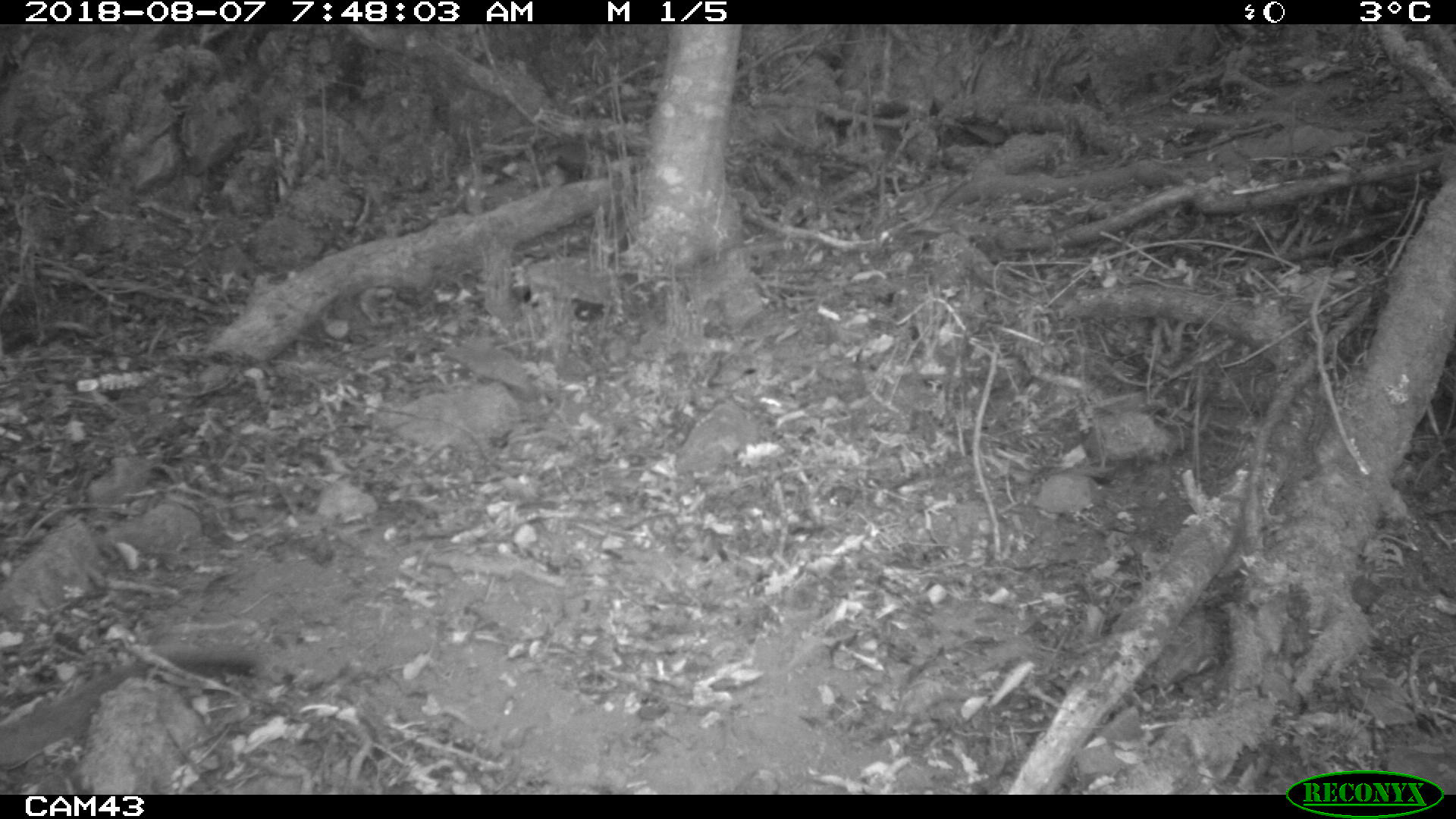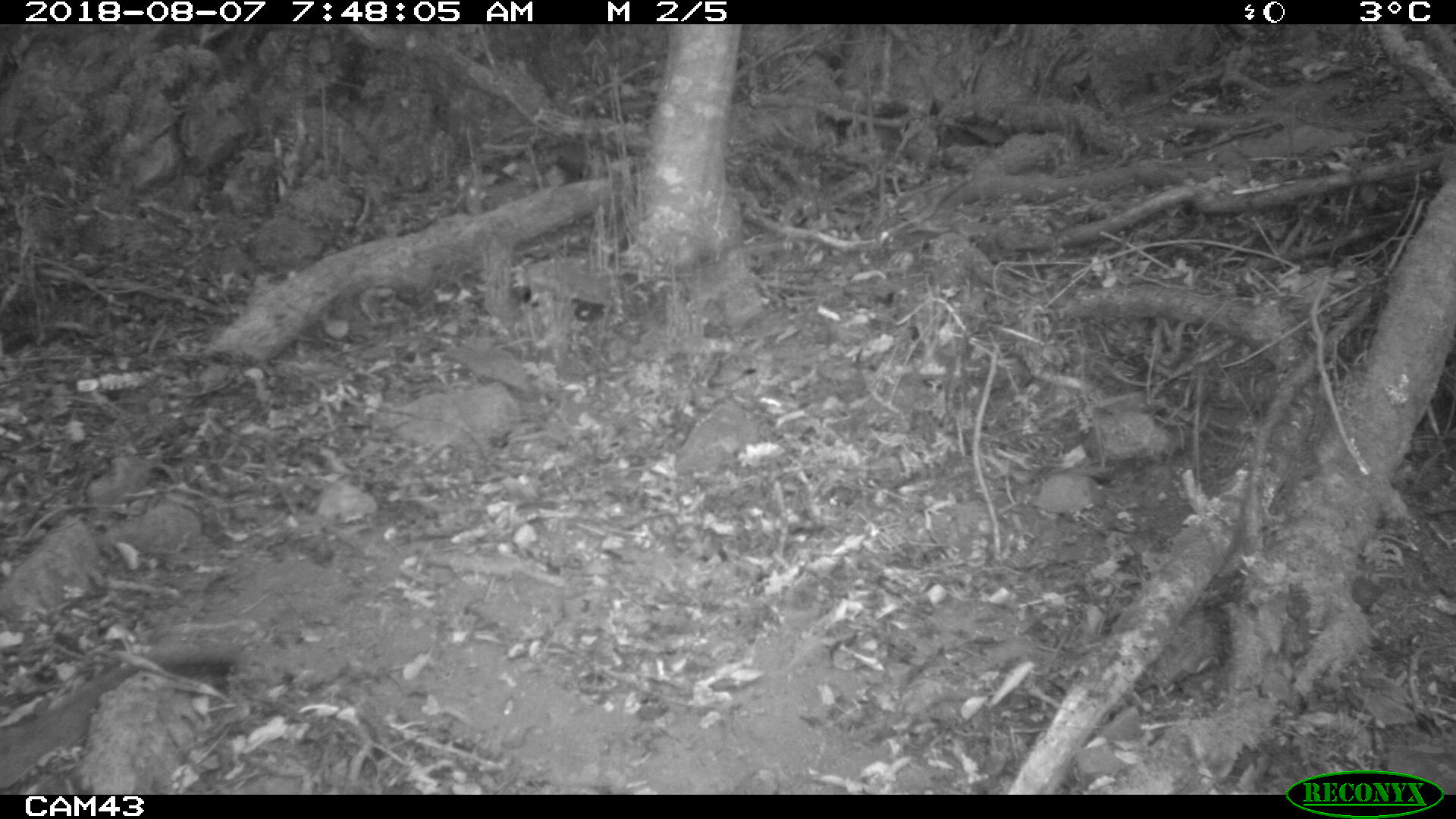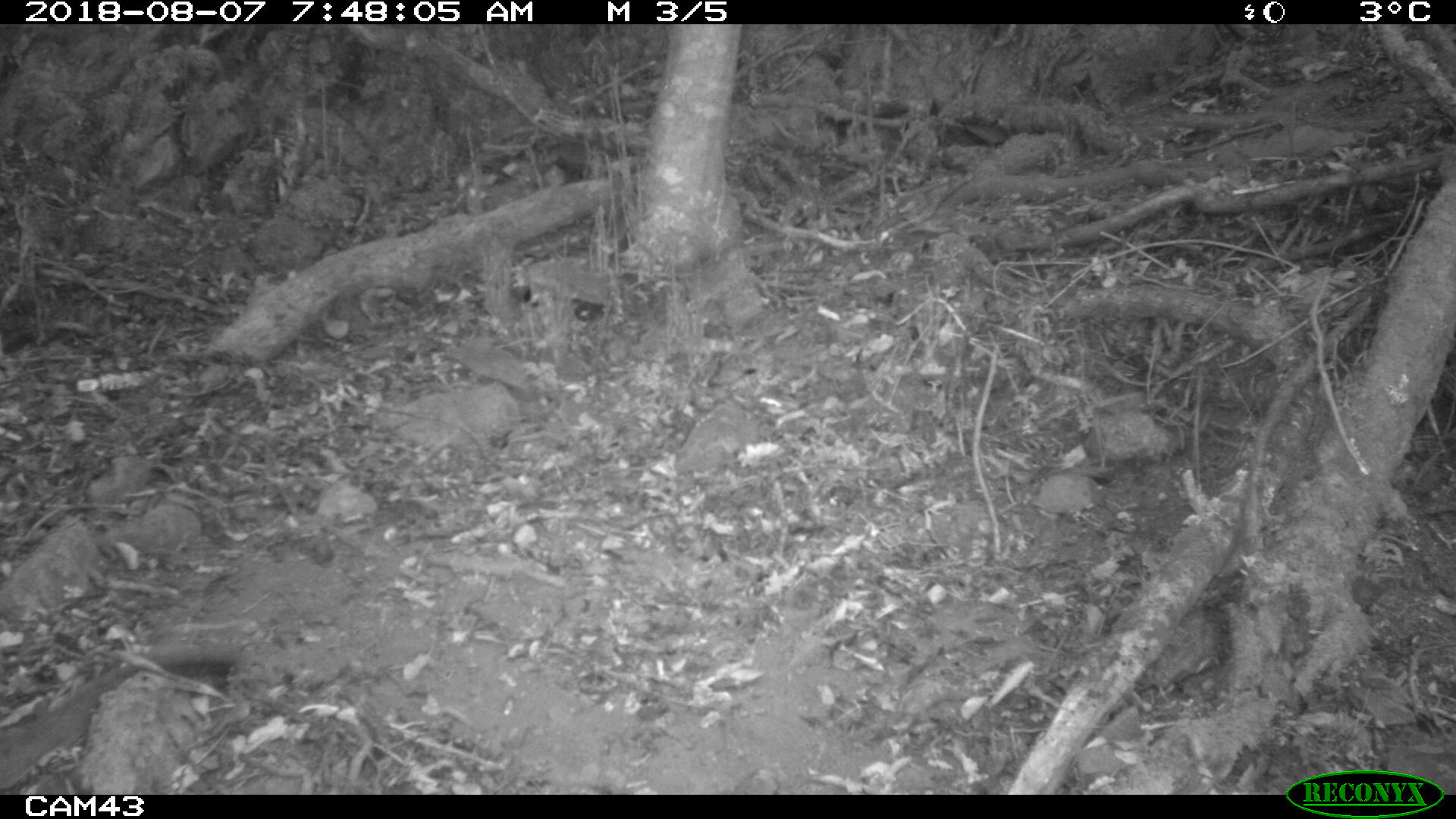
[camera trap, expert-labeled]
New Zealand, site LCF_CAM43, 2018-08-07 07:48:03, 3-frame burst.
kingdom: Animalia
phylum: Chordata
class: Mammalia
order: Diprotodontia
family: Macropodidae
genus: Notamacropus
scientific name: Notamacropus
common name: wallaby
Wallaby (Notamacropus).